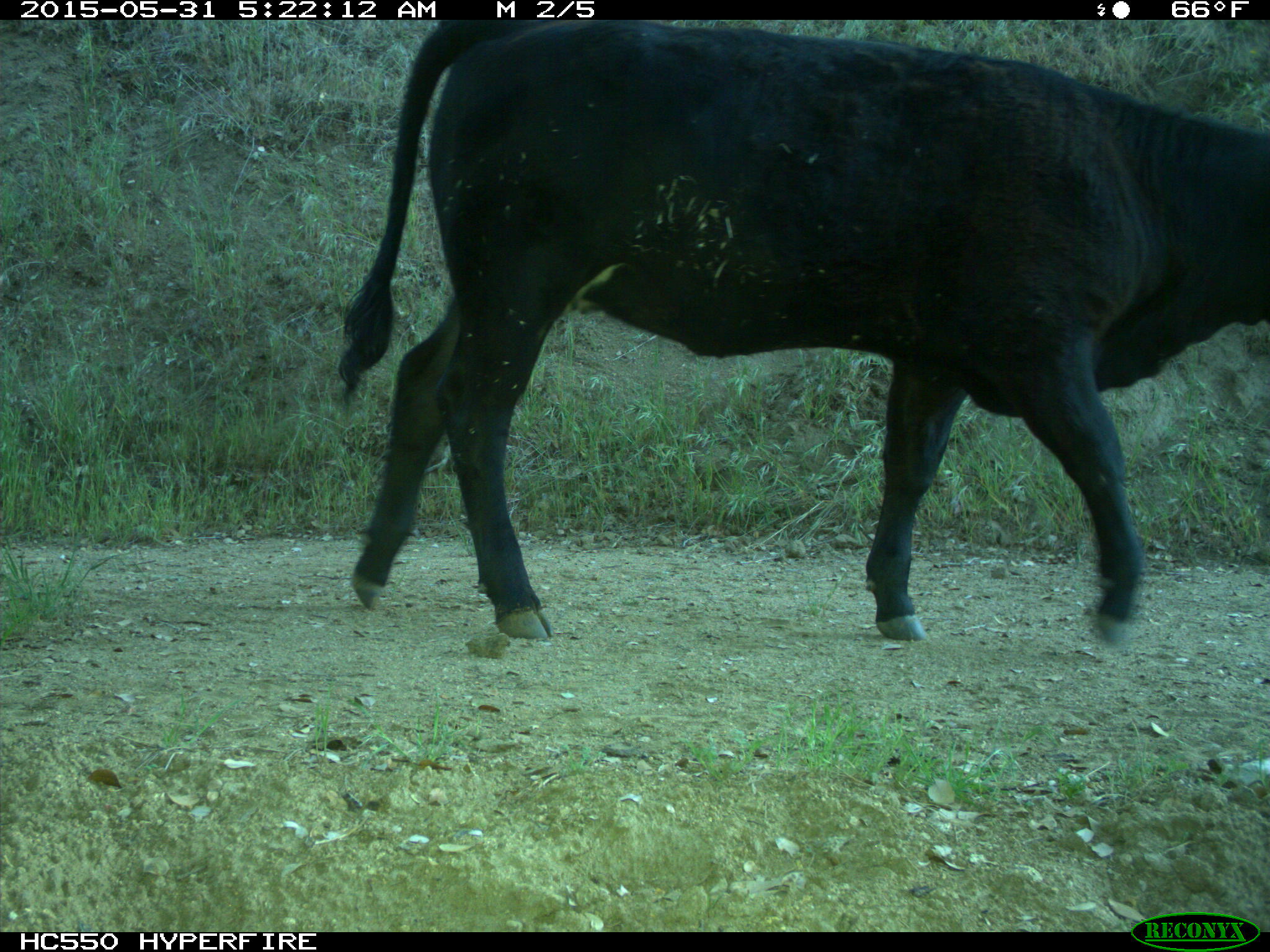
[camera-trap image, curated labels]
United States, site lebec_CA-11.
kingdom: Animalia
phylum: Chordata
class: Mammalia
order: Artiodactyla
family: Bovidae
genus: Bos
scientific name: Bos taurus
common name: domestic cow